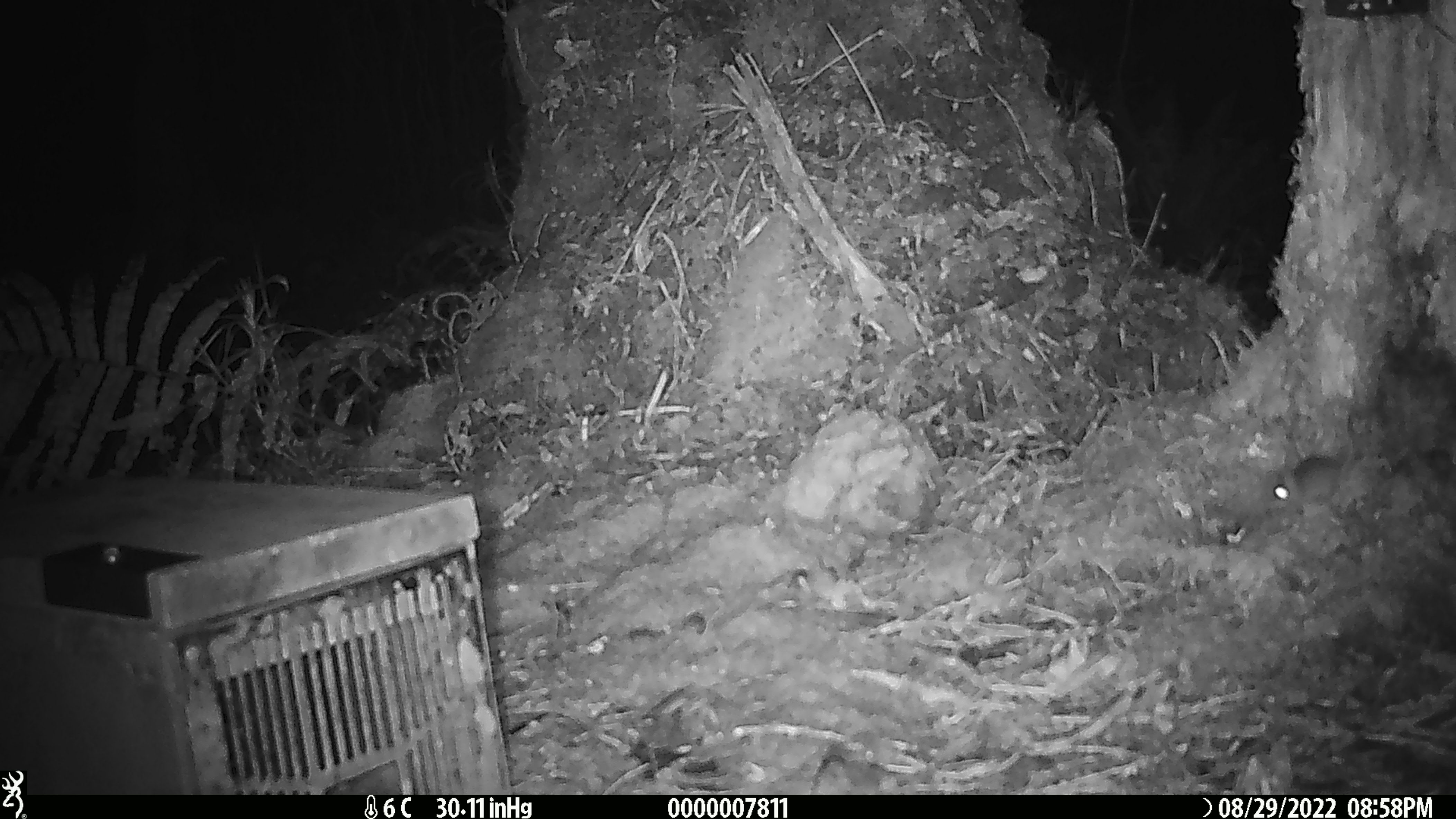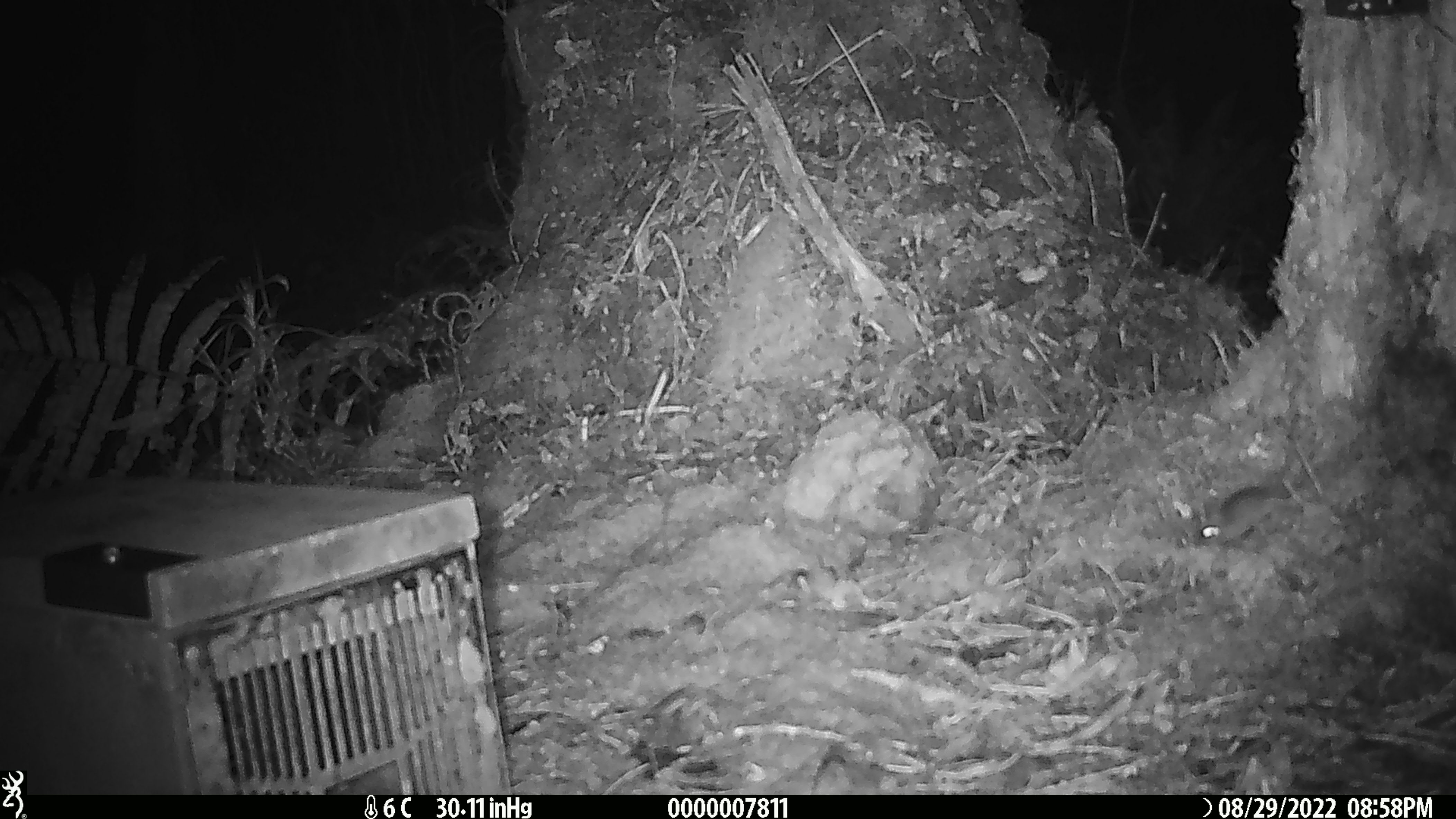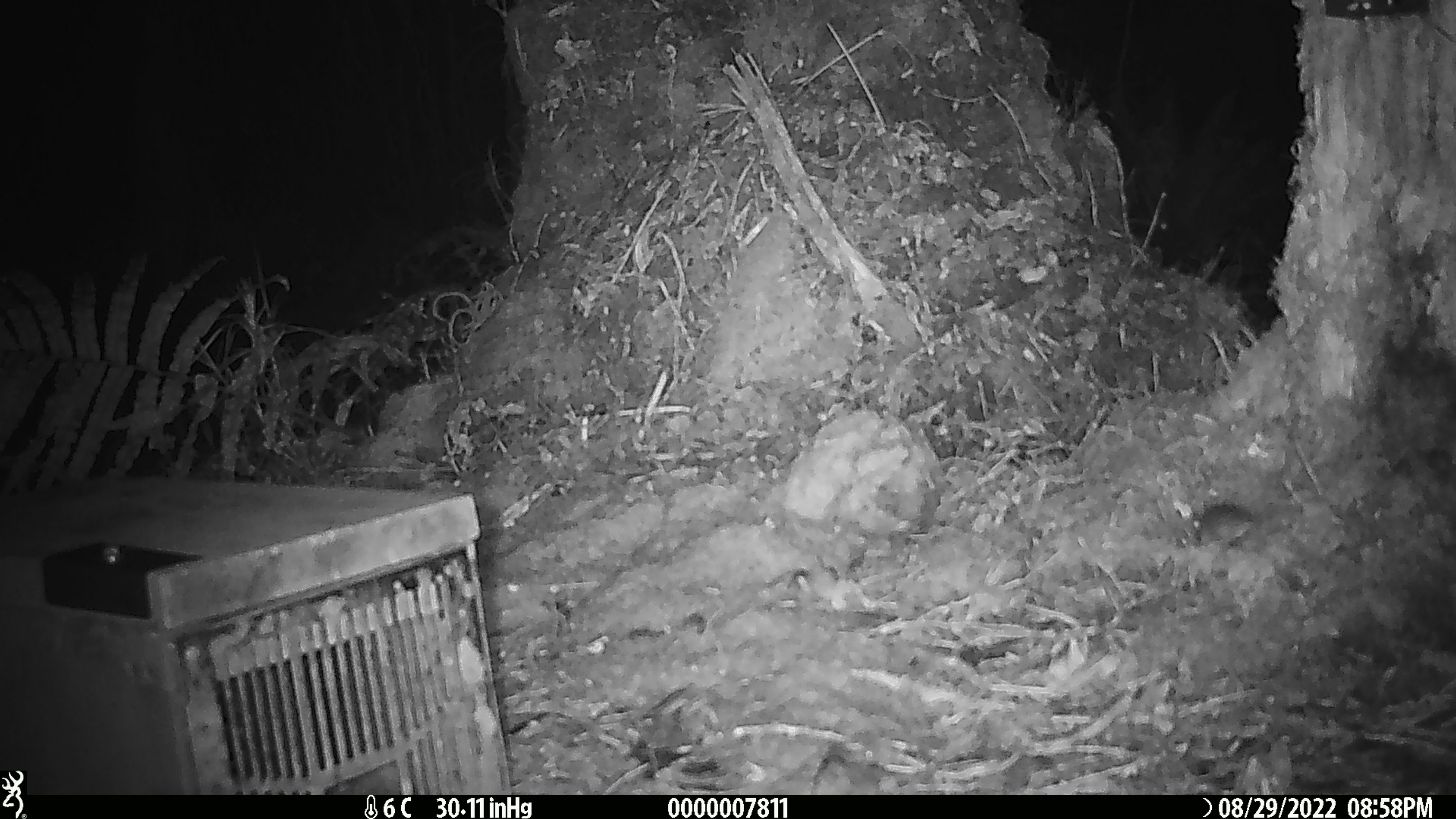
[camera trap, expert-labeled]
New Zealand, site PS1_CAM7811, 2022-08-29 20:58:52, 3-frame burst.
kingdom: Animalia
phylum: Chordata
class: Mammalia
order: Rodentia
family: Muridae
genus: Mus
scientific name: Mus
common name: mouse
Mouse (Mus).